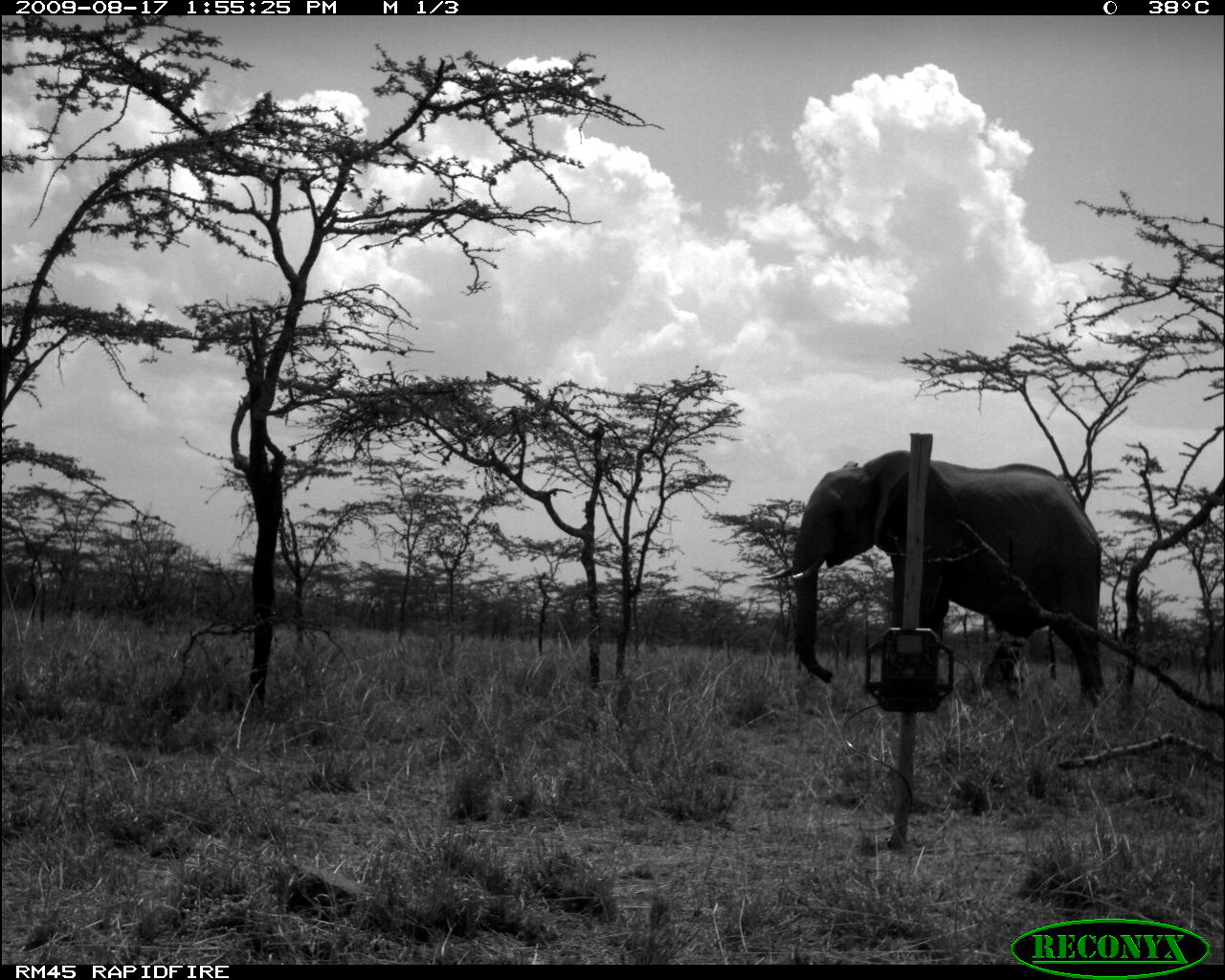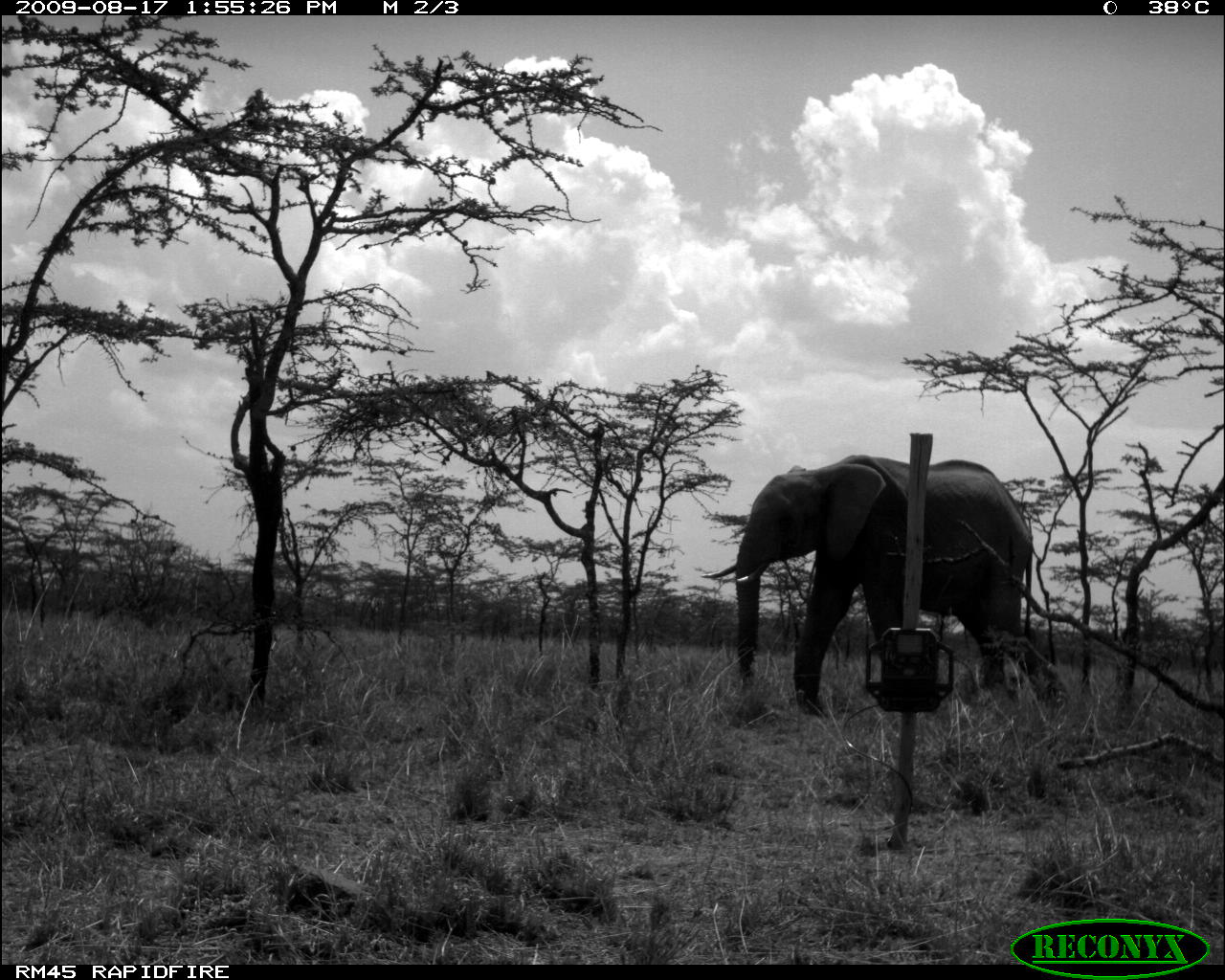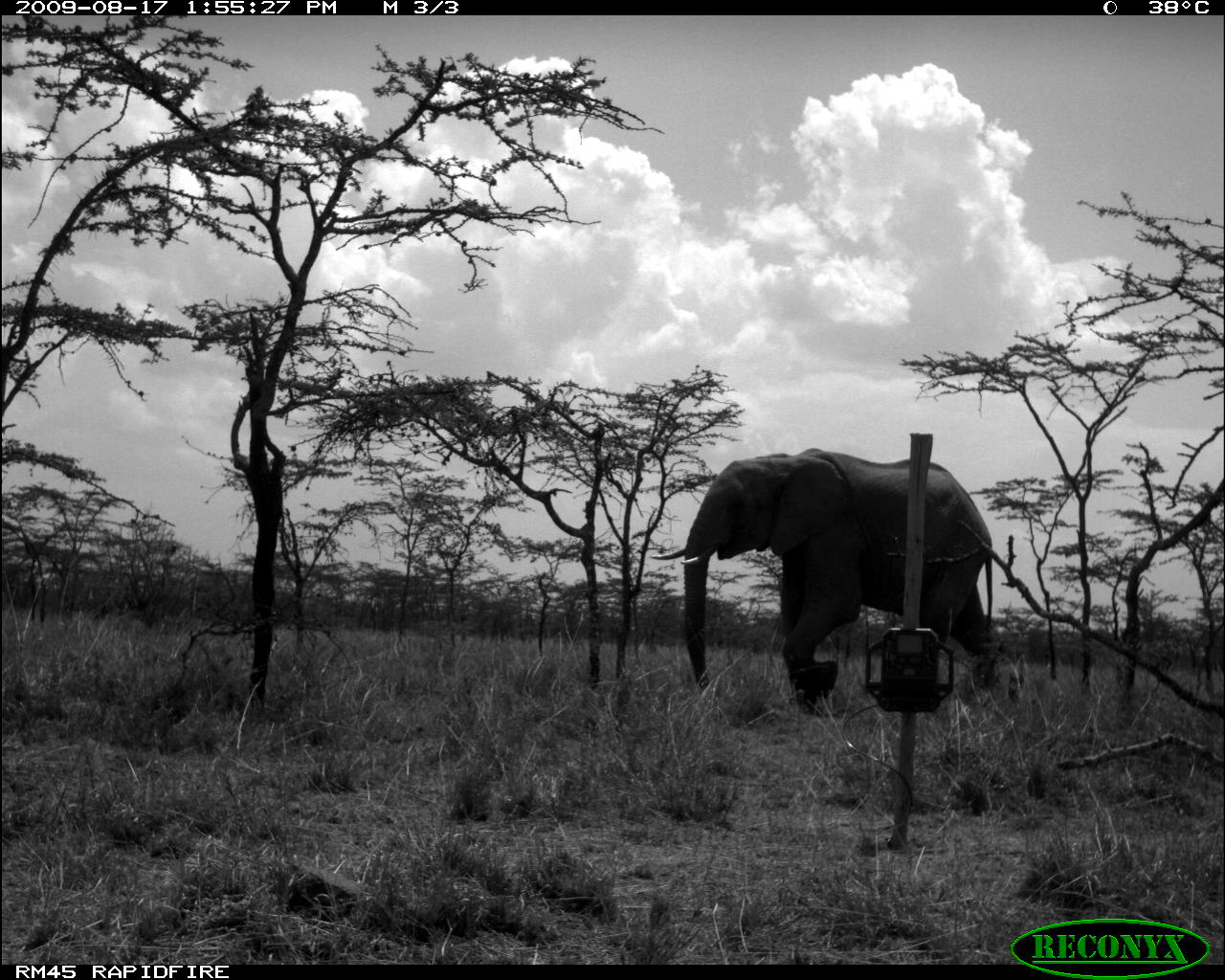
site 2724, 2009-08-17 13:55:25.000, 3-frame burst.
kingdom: Animalia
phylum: Chordata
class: Mammalia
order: Proboscidea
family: Elephantidae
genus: Loxodonta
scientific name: Loxodonta africana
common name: african bush elephant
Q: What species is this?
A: Loxodonta africana (african bush elephant).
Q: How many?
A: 1.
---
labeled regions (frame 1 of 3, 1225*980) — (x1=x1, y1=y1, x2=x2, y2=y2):
loxodonta africana: (x1=762, y1=449, x2=1104, y2=704)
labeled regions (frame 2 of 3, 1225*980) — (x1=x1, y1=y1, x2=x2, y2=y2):
loxodonta africana: (x1=701, y1=454, x2=1069, y2=715)